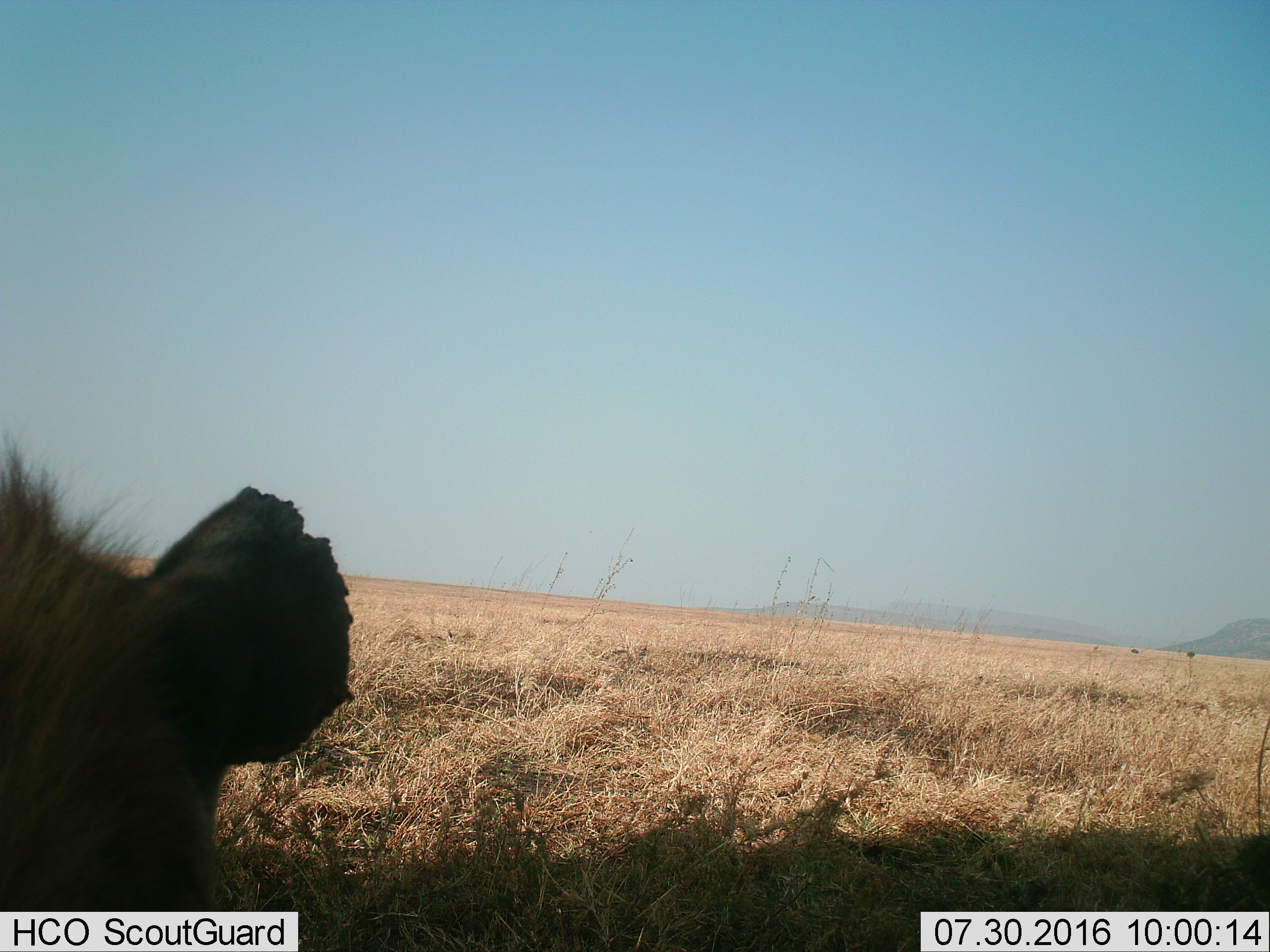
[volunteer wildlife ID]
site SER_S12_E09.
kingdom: Animalia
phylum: Chordata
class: Mammalia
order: Carnivora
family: Hyaenidae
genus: Crocuta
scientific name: Crocuta crocuta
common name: spotted hyena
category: hyenaspotted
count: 1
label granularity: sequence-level